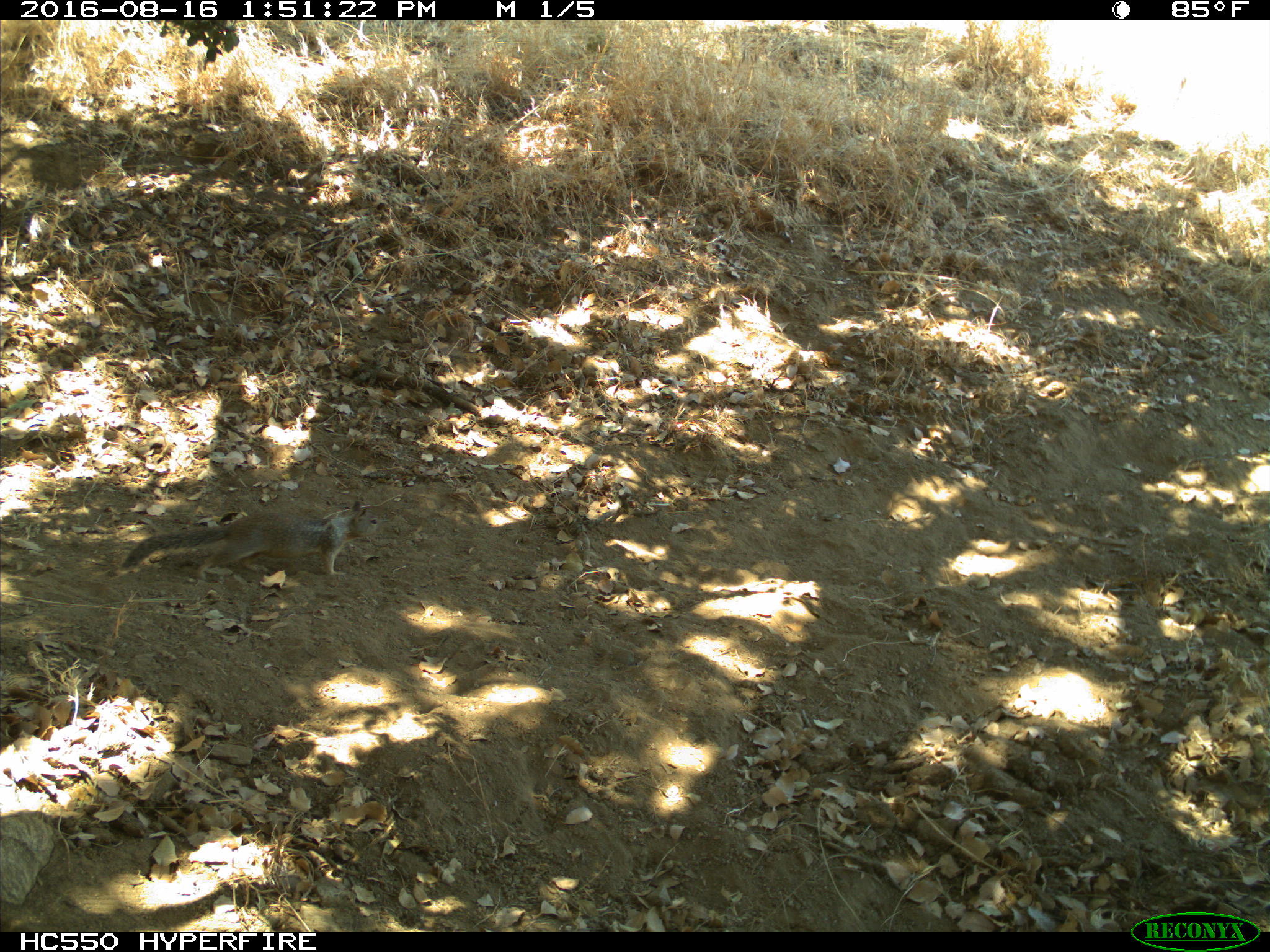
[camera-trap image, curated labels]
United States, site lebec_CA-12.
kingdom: Animalia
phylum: Chordata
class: Mammalia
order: Rodentia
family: Sciuridae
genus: Otospermophilus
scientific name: Otospermophilus beecheyi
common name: california ground squirrel